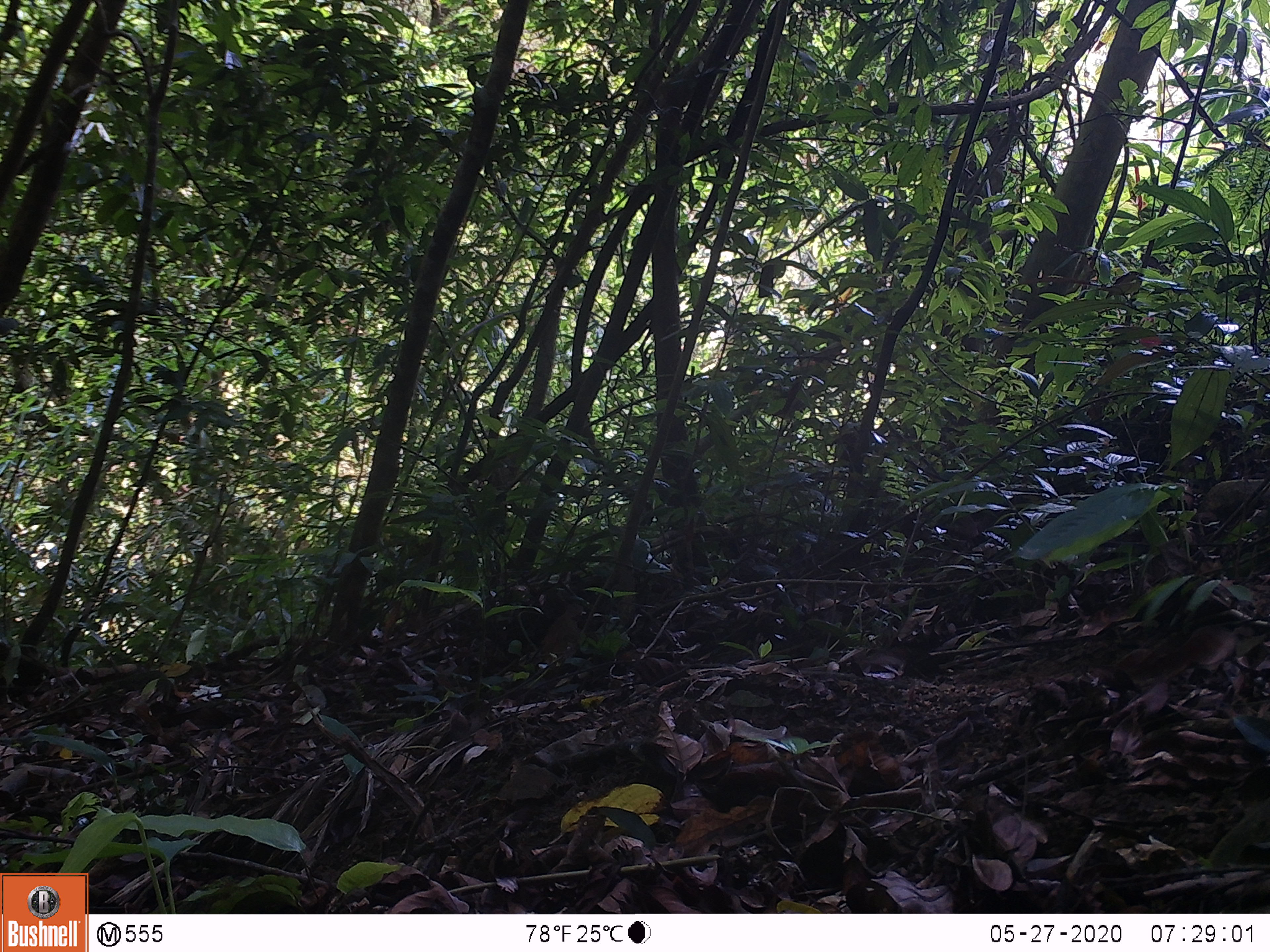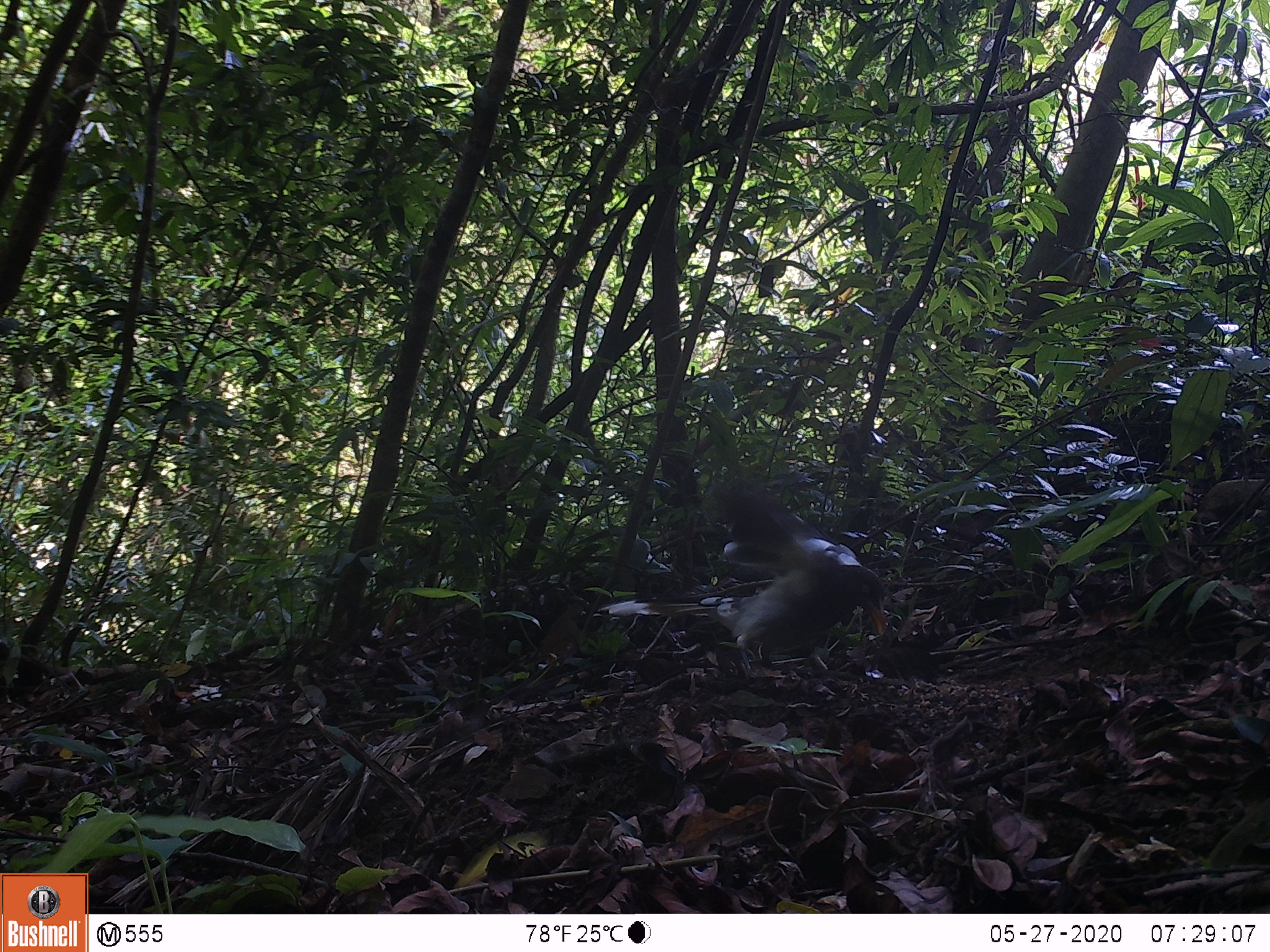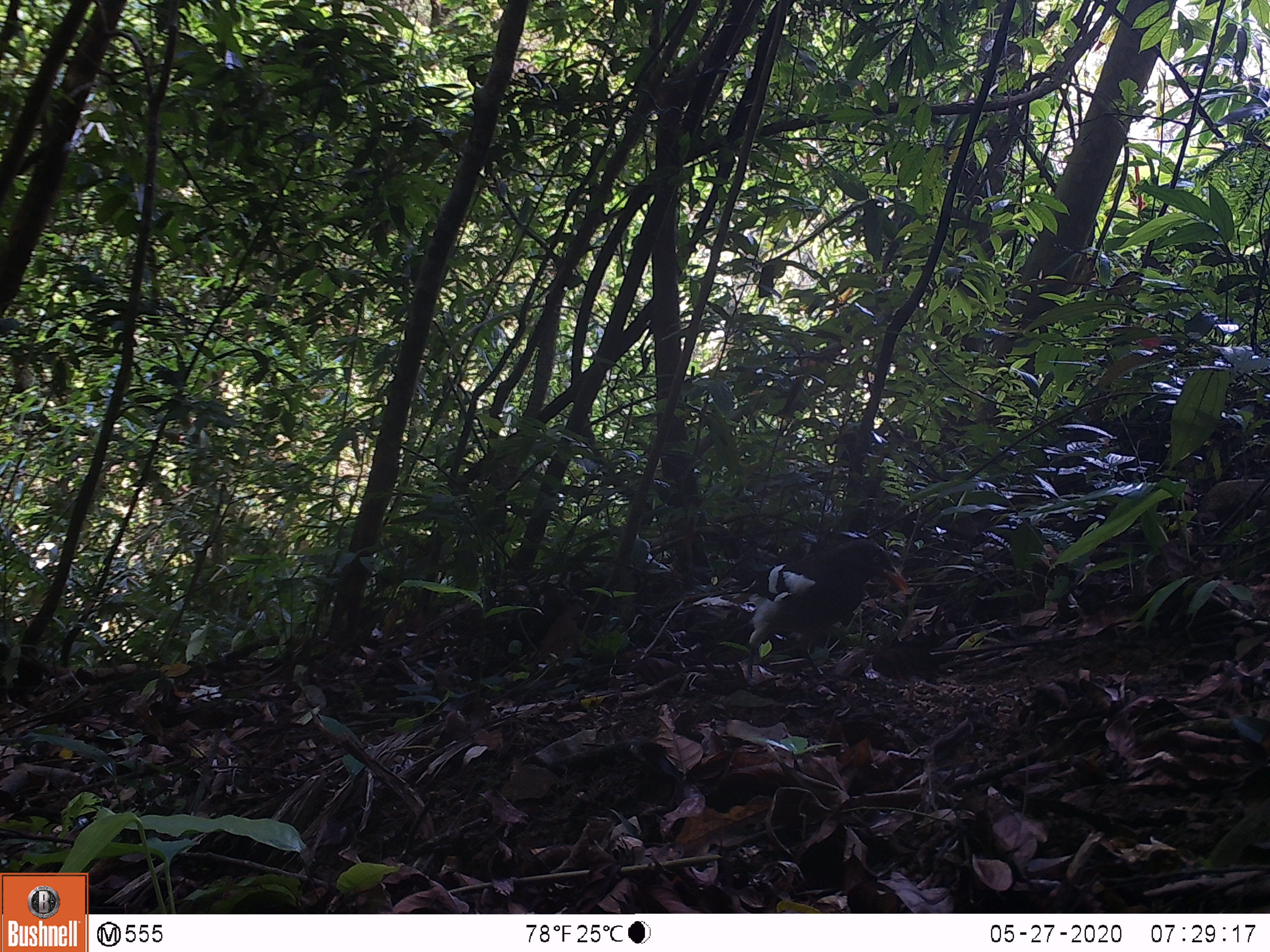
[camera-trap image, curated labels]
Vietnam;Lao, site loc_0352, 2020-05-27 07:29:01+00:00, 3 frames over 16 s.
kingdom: Animalia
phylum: Chordata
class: Aves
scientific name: Aves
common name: bird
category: unidentified bird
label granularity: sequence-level